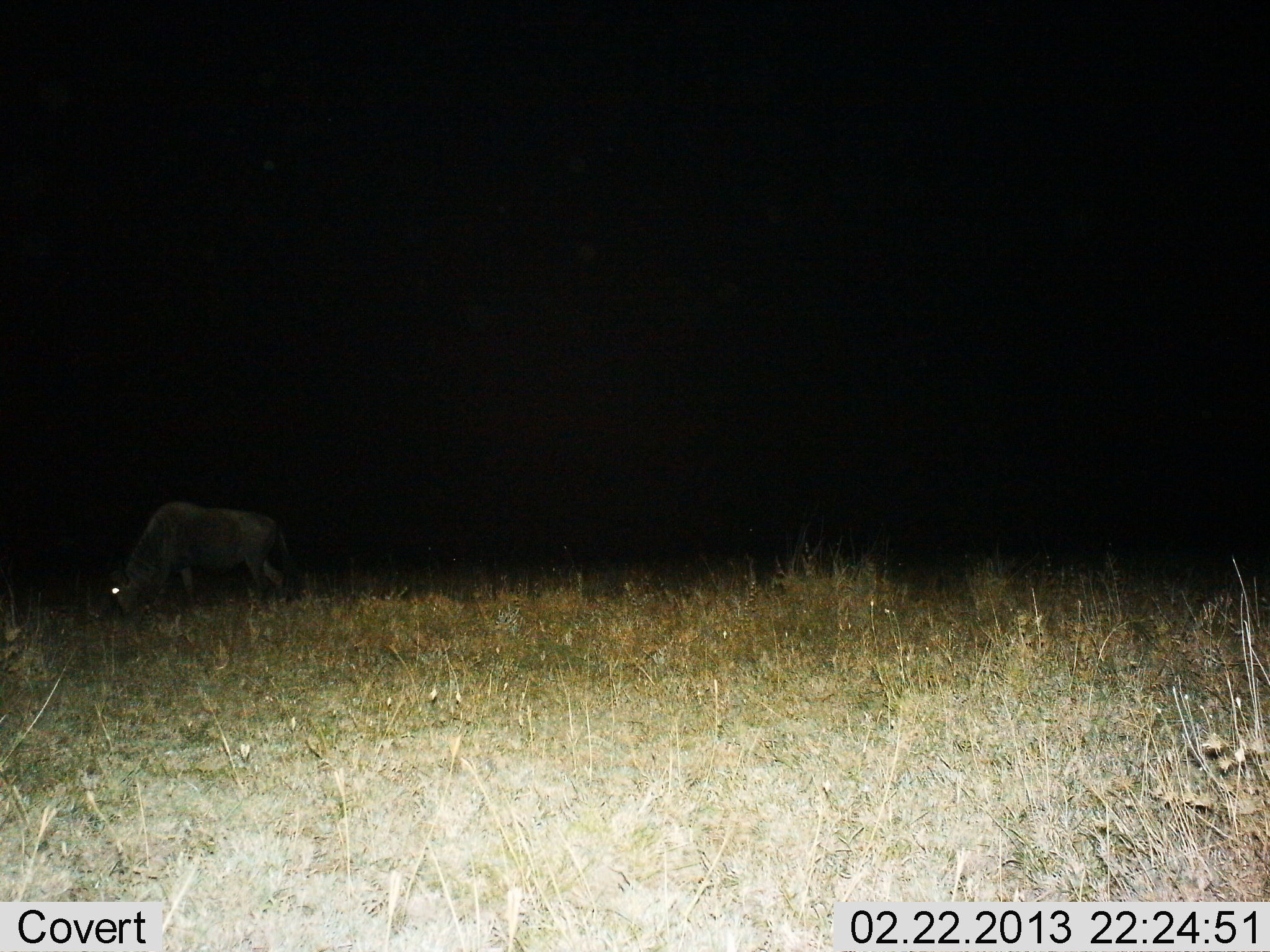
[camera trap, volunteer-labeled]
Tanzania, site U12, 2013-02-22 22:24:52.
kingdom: Animalia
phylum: Chordata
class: Mammalia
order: Artiodactyla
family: Bovidae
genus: Connochaetes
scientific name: Connochaetes taurinus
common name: blue wildebeest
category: wildebeest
Wildebeest (blue wildebeest) (Connochaetes taurinus), count 1. Behavior (volunteer vote fractions): standing 24%, resting 0%, moving 0%, interacting 0%. Young present (vote fraction): 0%. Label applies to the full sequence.